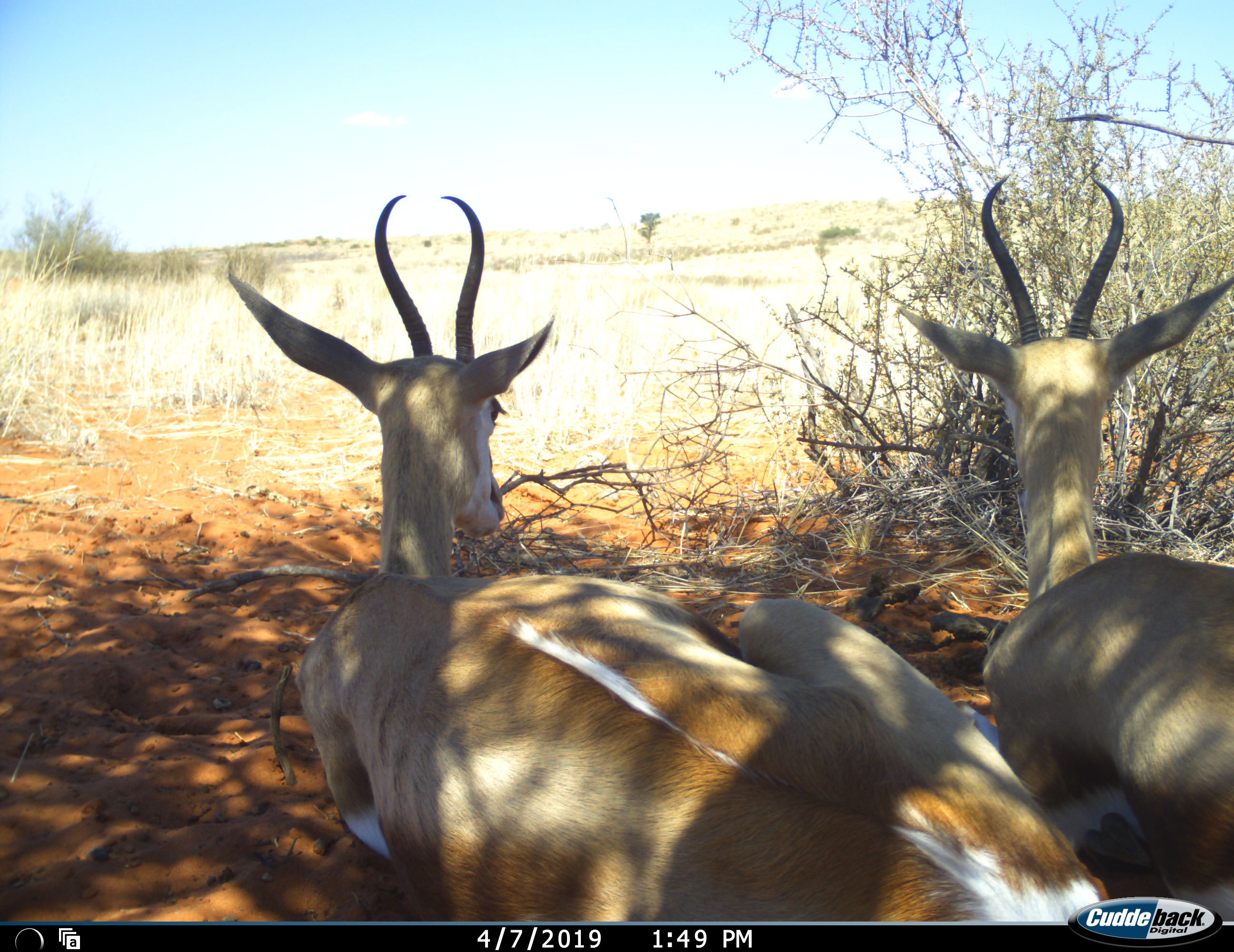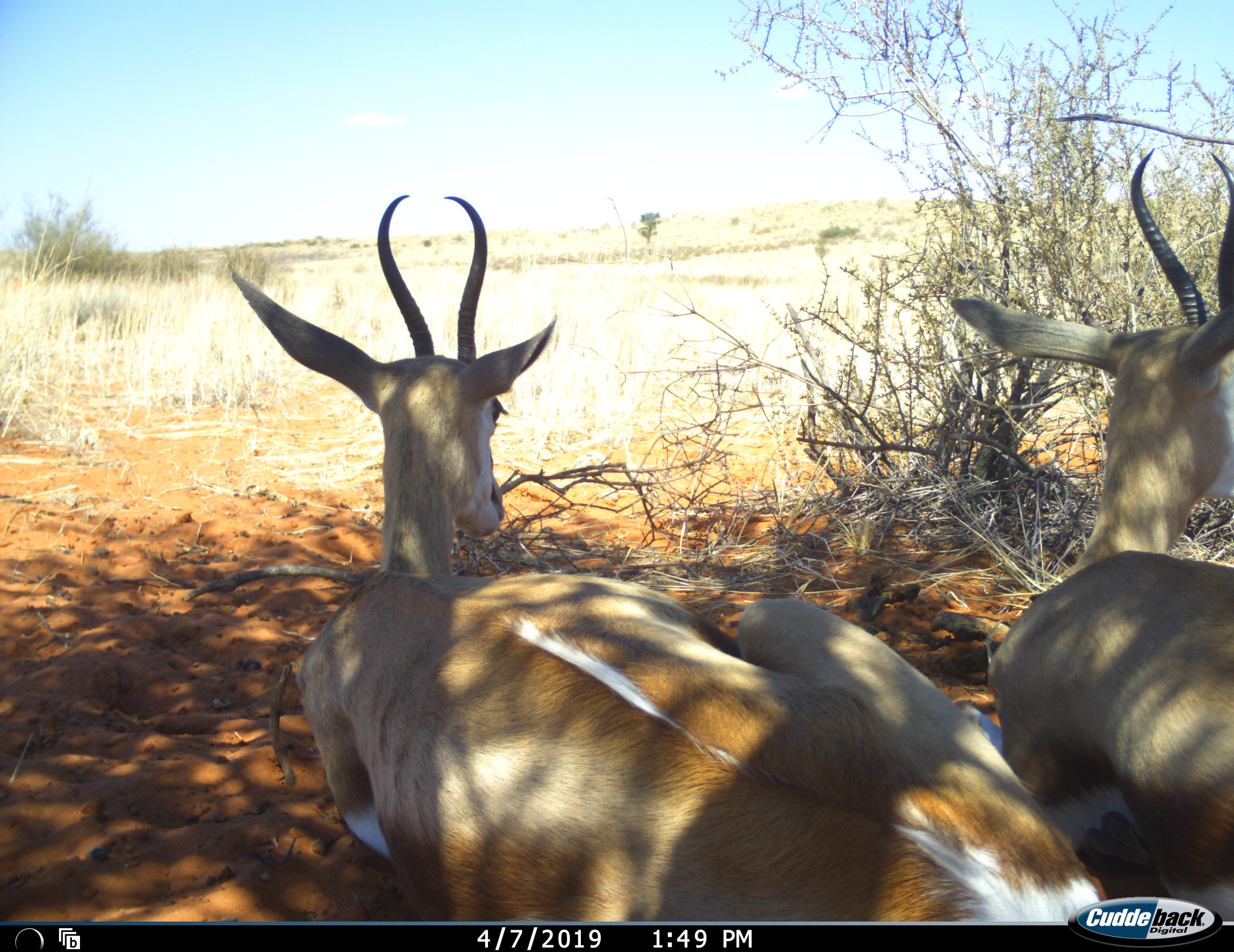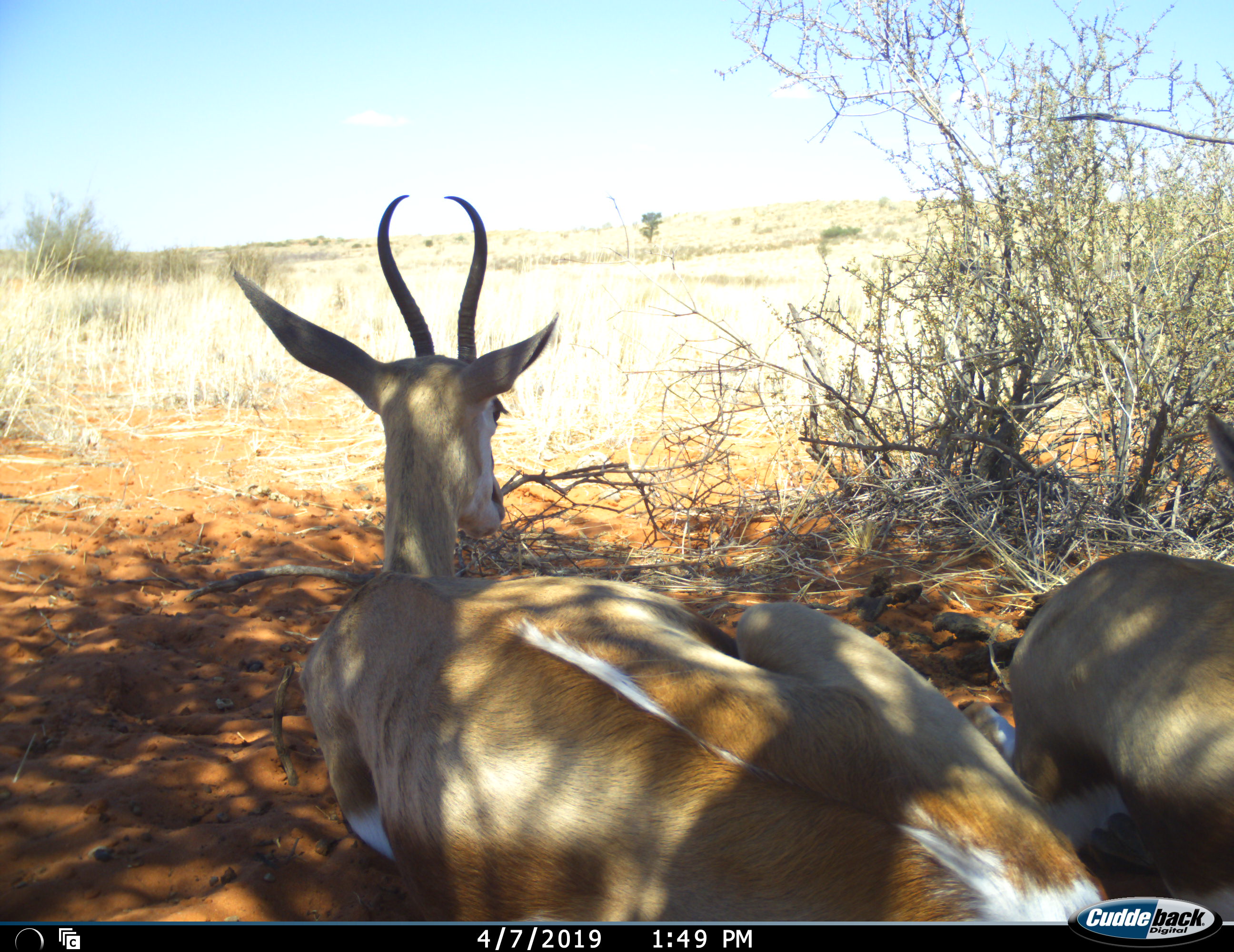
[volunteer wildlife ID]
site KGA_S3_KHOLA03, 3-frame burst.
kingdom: Animalia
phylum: Chordata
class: Mammalia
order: Artiodactyla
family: Bovidae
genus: Antidorcas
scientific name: Antidorcas marsupialis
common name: springbok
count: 2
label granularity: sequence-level